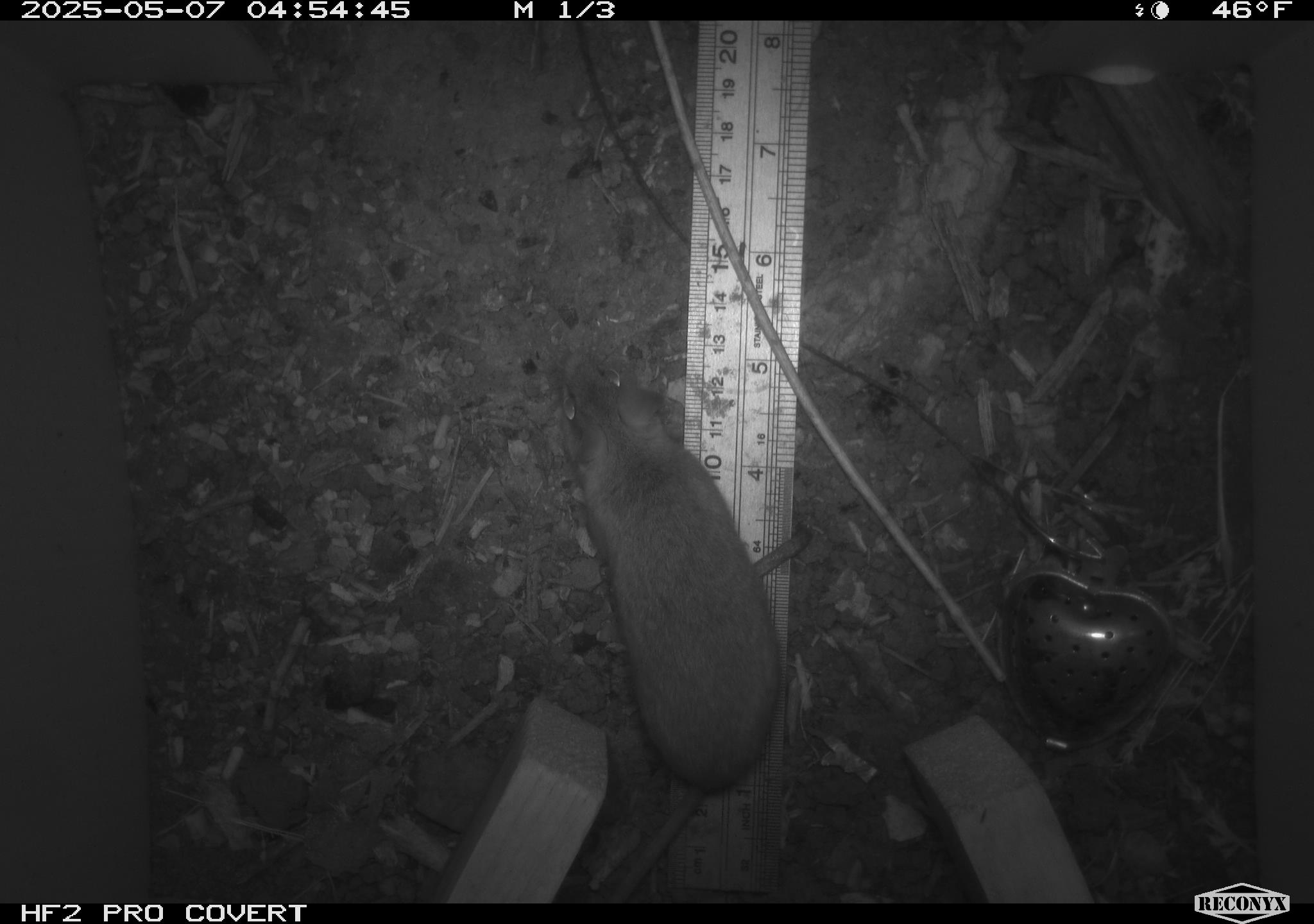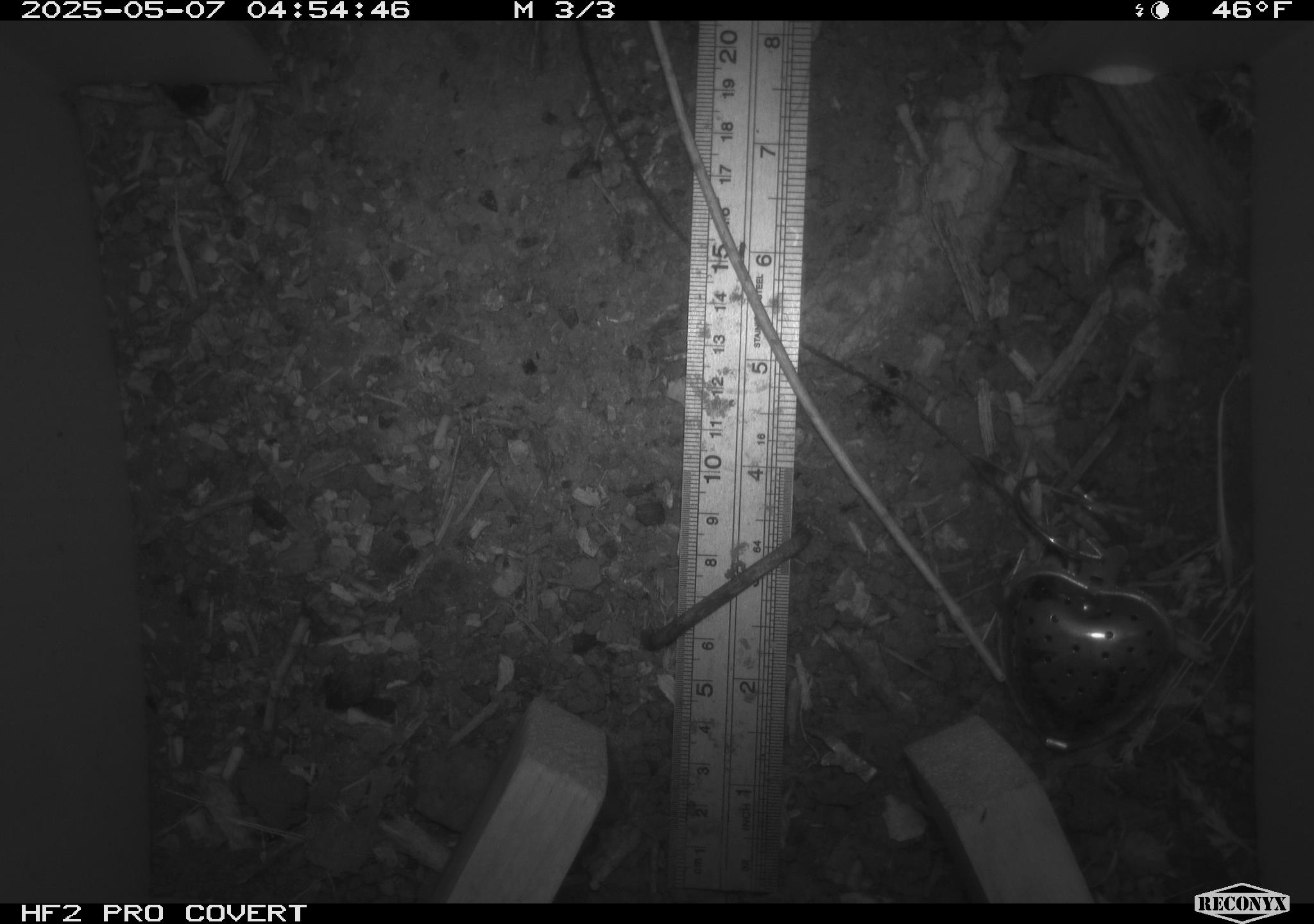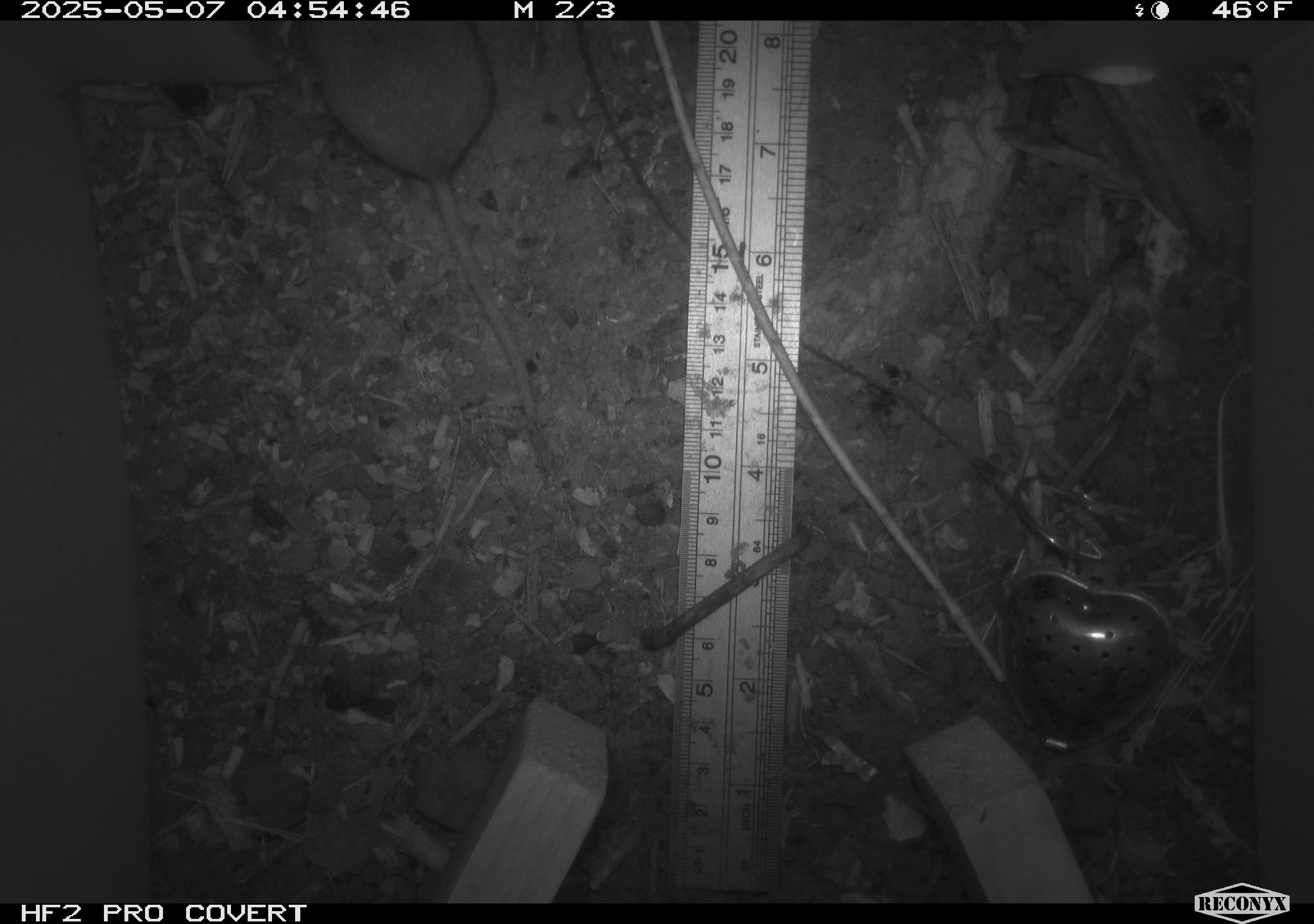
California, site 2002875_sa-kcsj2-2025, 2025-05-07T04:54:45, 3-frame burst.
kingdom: Animalia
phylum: Chordata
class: Mammalia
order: Rodentia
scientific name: Rodentia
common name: rodent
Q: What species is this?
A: Rodent (Rodentia).